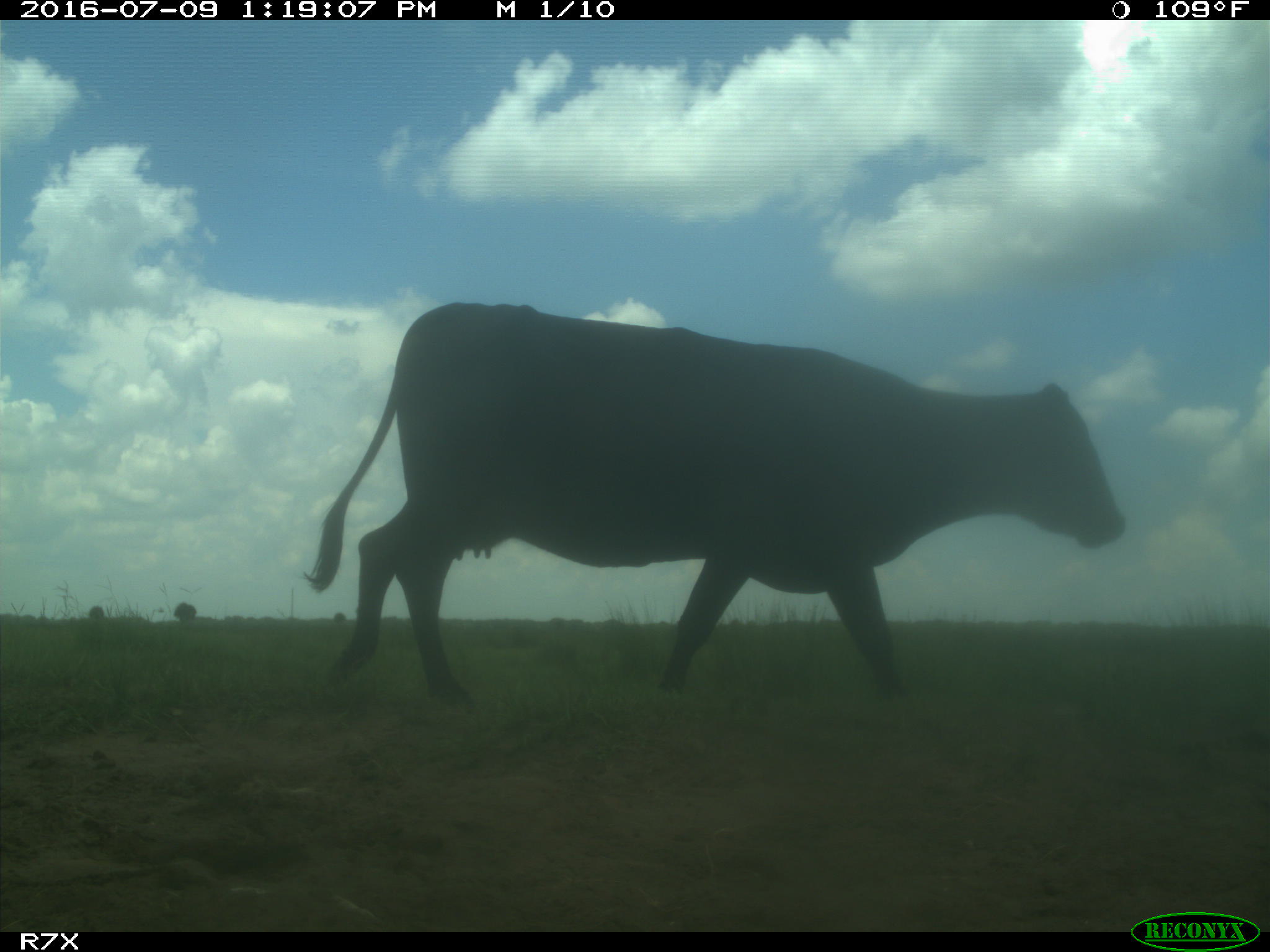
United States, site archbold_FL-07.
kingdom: Animalia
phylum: Chordata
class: Mammalia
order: Artiodactyla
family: Bovidae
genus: Bos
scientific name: Bos taurus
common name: domestic cow